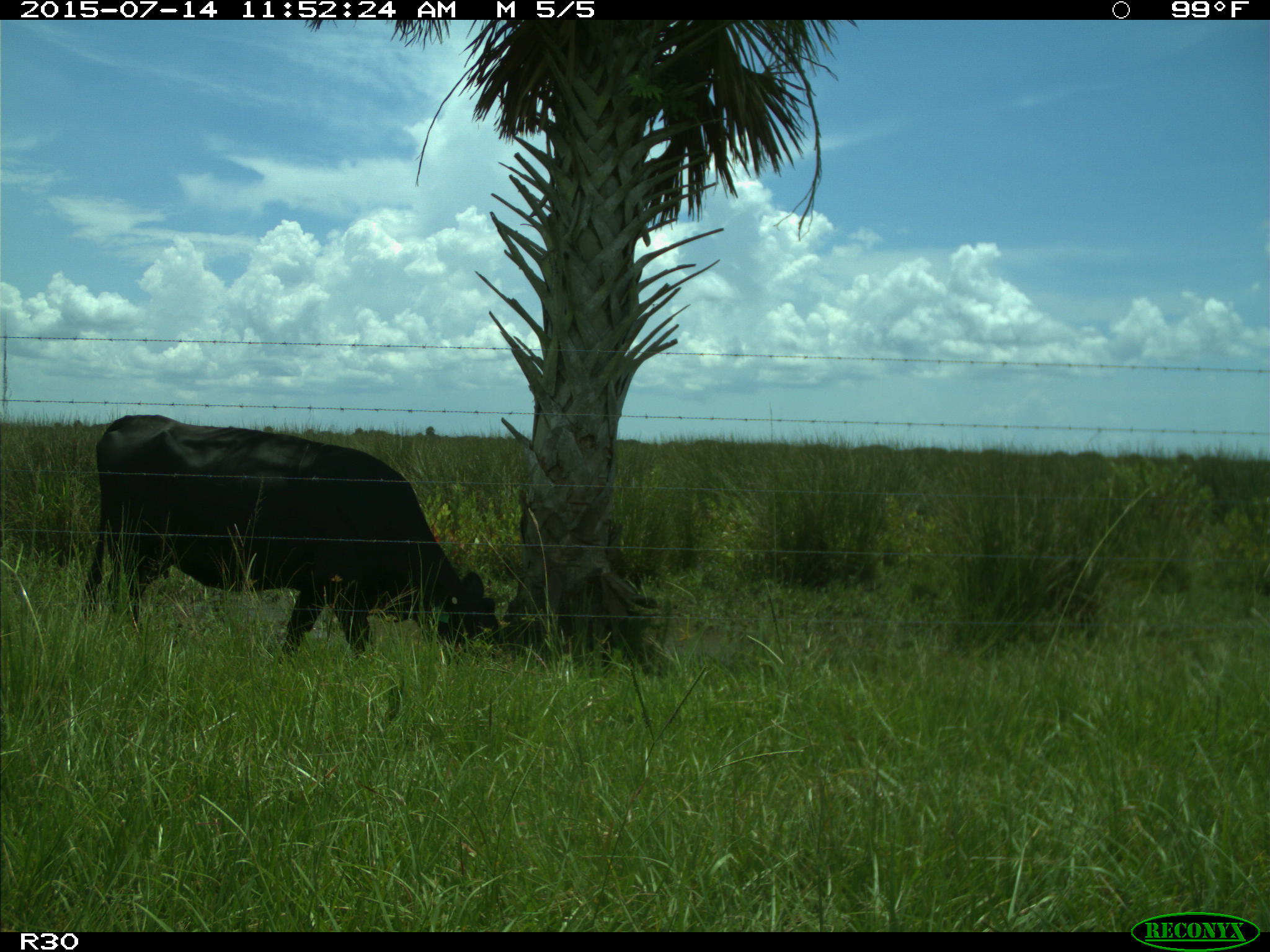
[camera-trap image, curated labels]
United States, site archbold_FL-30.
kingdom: Animalia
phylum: Chordata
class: Mammalia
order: Artiodactyla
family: Bovidae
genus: Bos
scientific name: Bos taurus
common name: domestic cow